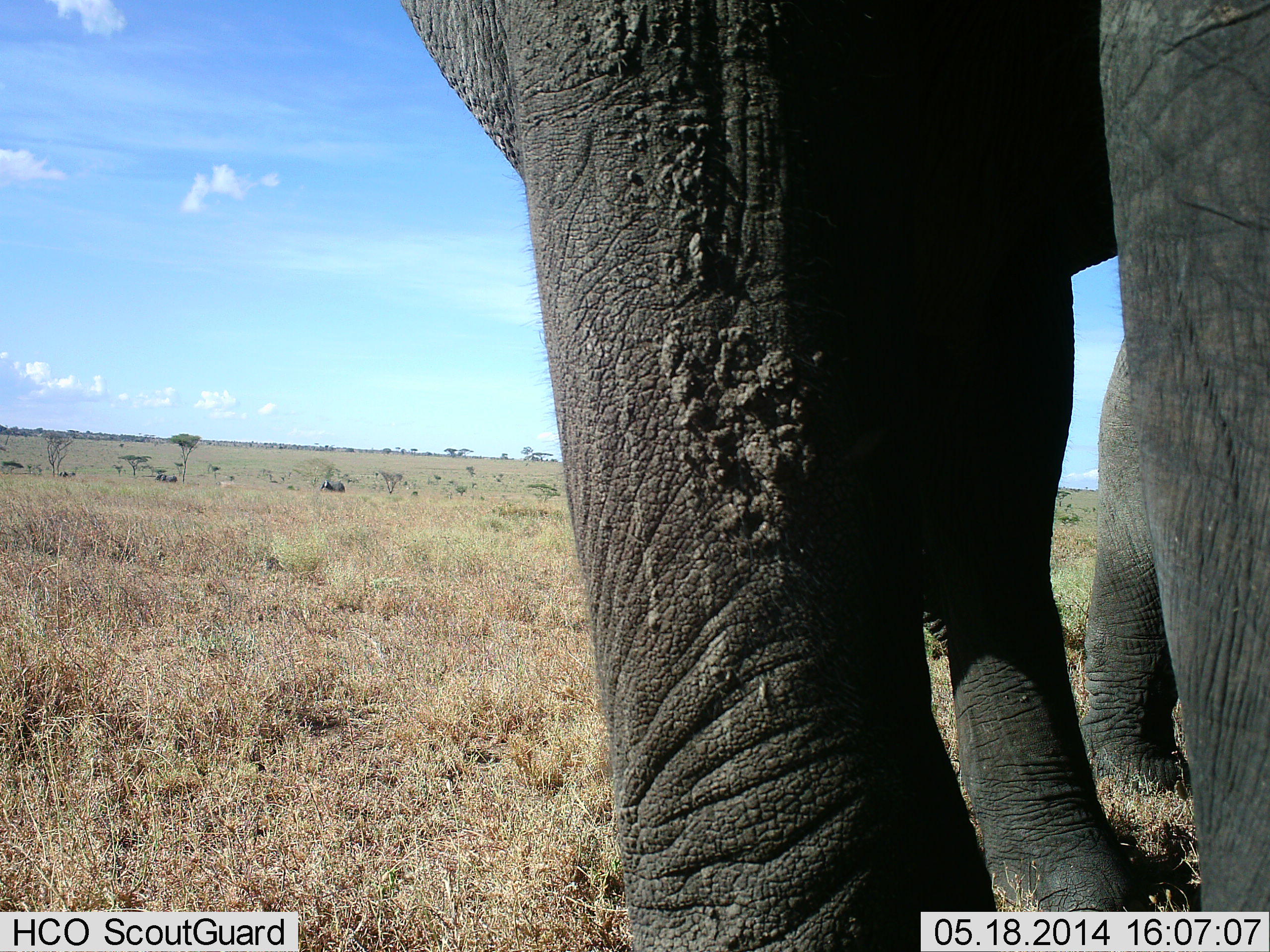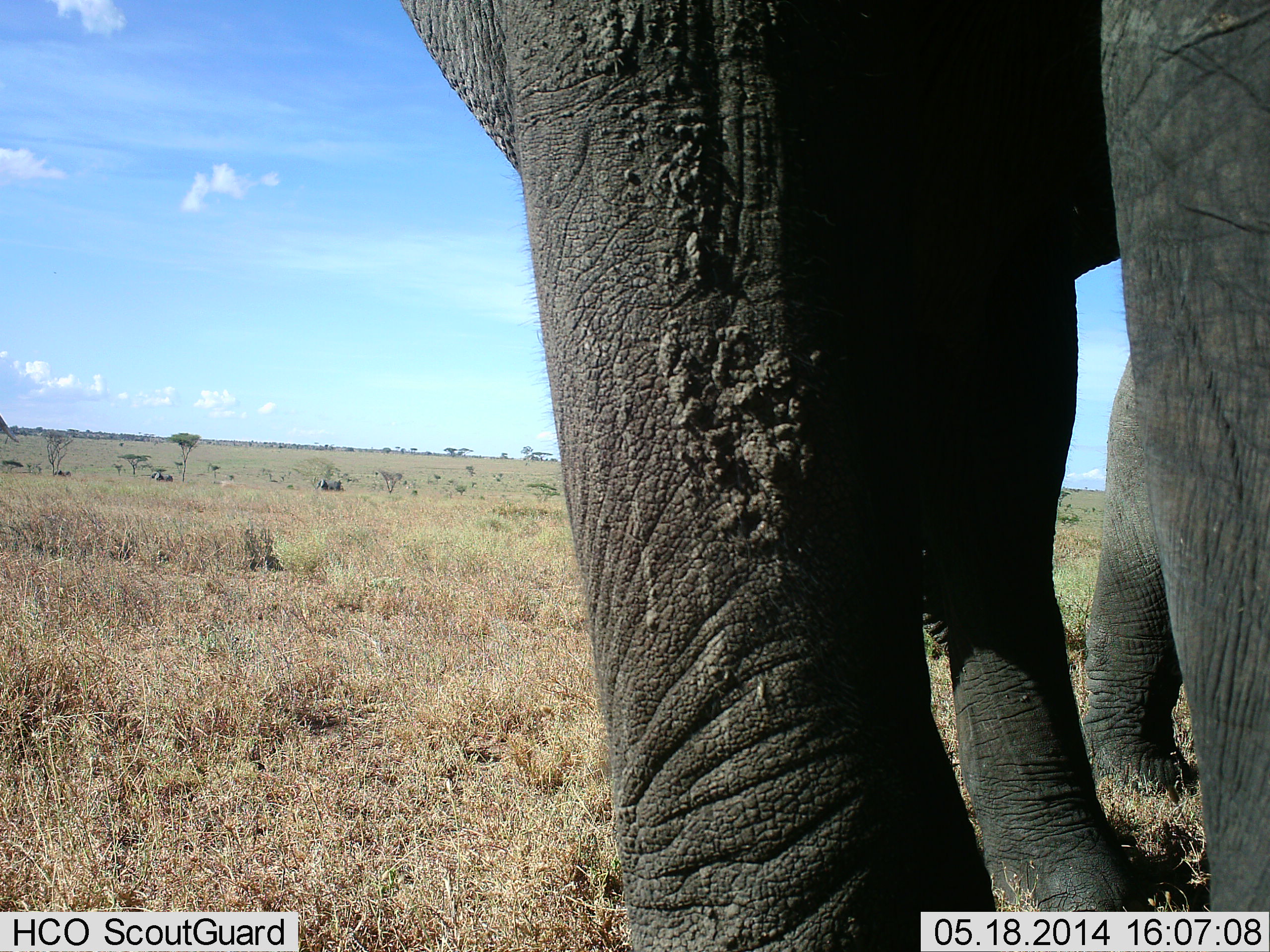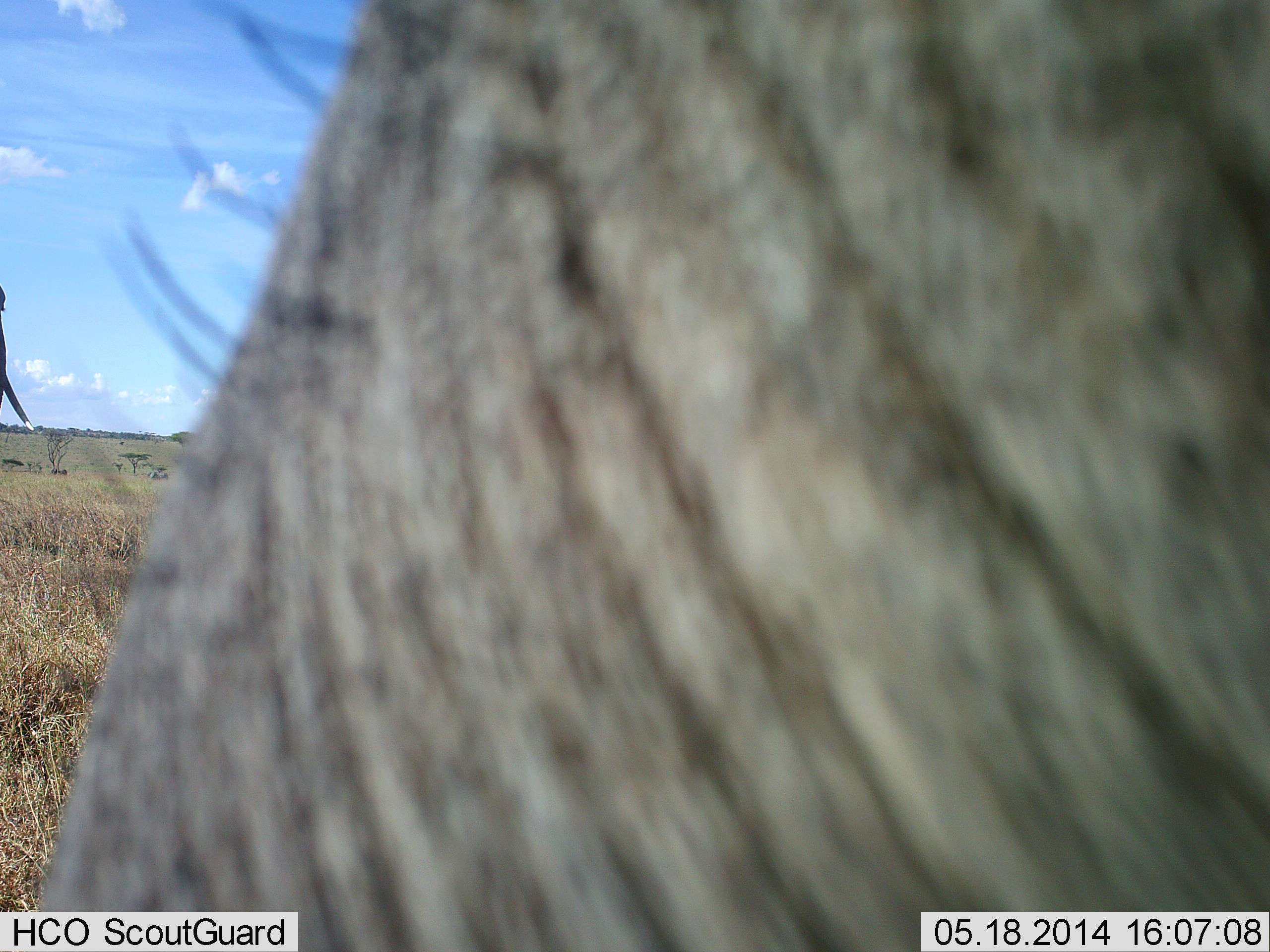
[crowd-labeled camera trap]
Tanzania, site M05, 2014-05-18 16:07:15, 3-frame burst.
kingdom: Animalia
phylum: Chordata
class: Mammalia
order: Proboscidea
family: Elephantidae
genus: Loxodonta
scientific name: Loxodonta africana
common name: african bush elephant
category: elephant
Elephant (african bush elephant) (Loxodonta africana), count 2. Behavior (volunteer vote fractions): standing 82%, resting 0%, moving 27%, interacting 0%. Young present (vote fraction): 0%. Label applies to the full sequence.